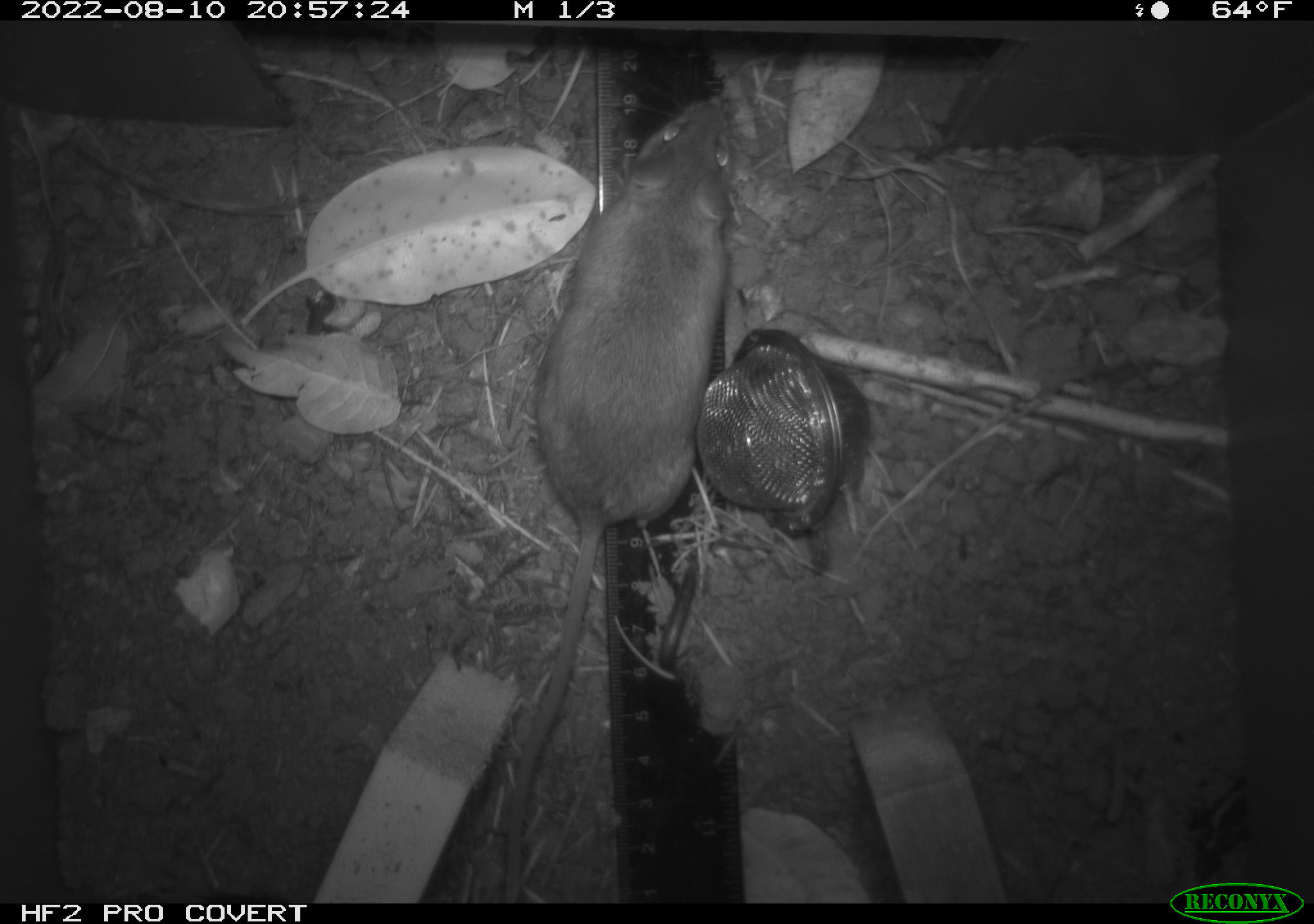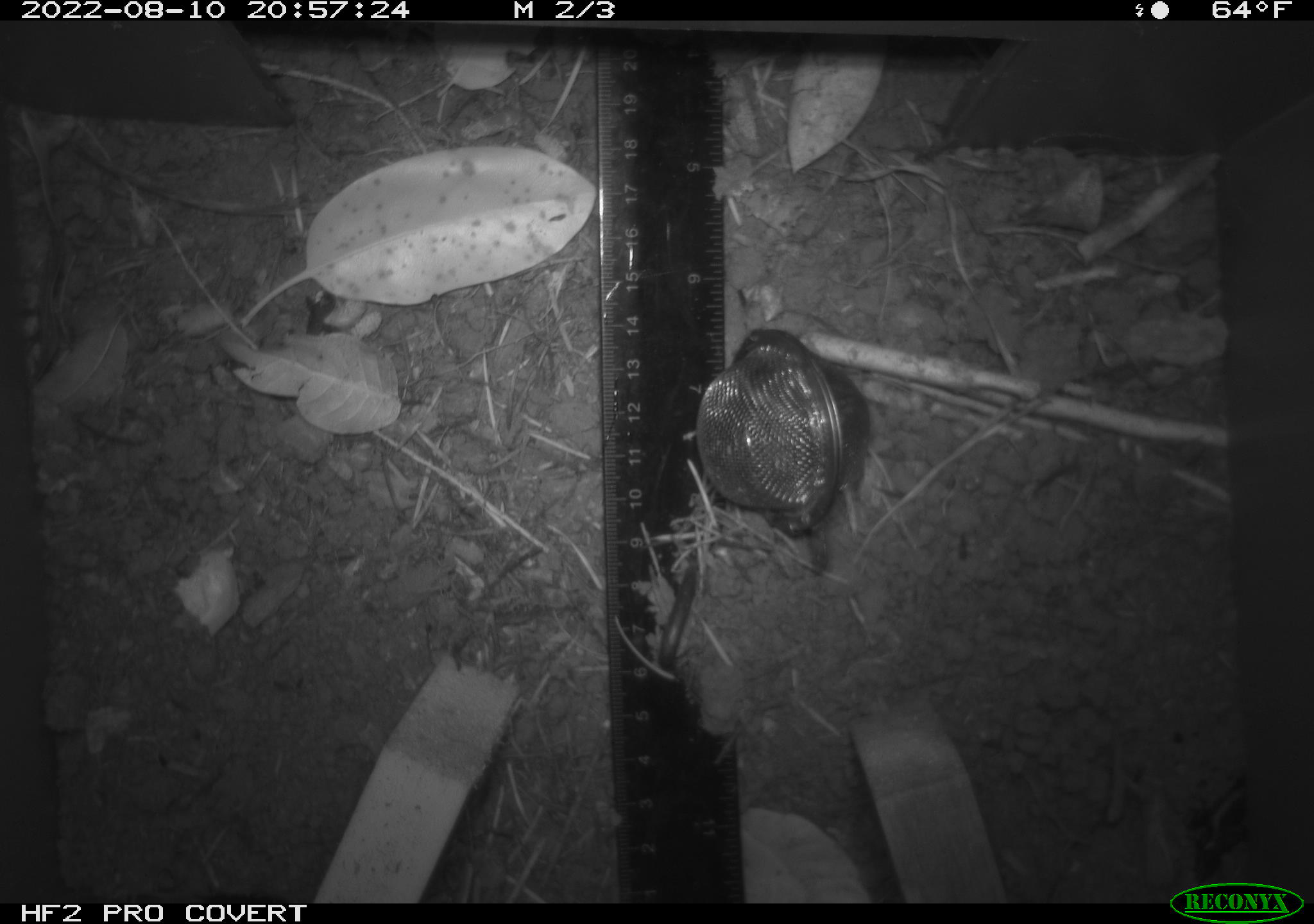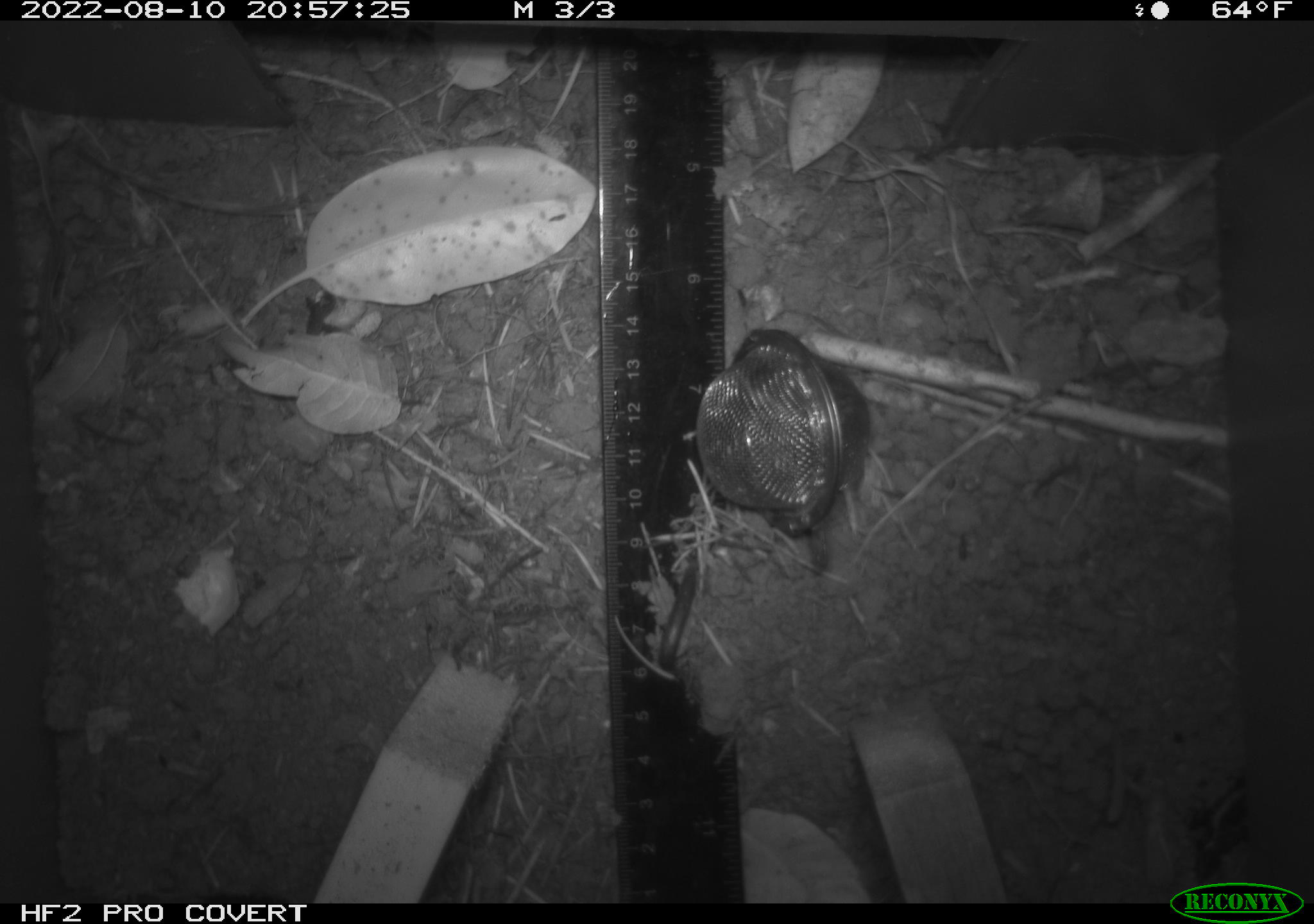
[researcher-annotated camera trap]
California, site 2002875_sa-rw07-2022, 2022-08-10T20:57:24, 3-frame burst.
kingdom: Animalia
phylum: Chordata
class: Mammalia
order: Rodentia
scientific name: Rodentia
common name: mouse species